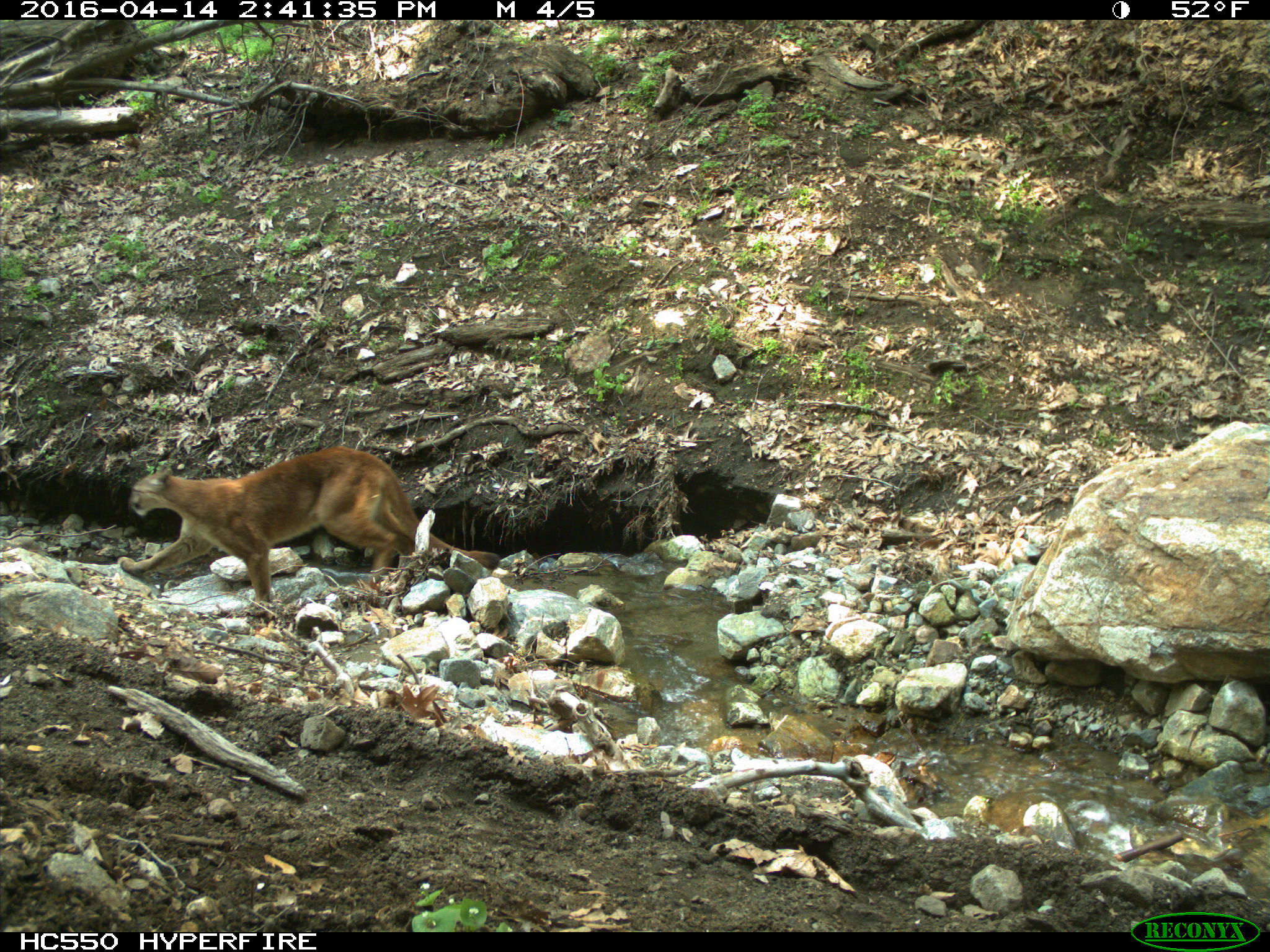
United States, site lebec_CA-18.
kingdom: Animalia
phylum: Chordata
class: Mammalia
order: Carnivora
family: Felidae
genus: Puma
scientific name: Puma concolor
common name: mountain lion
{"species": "Puma concolor (mountain lion)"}